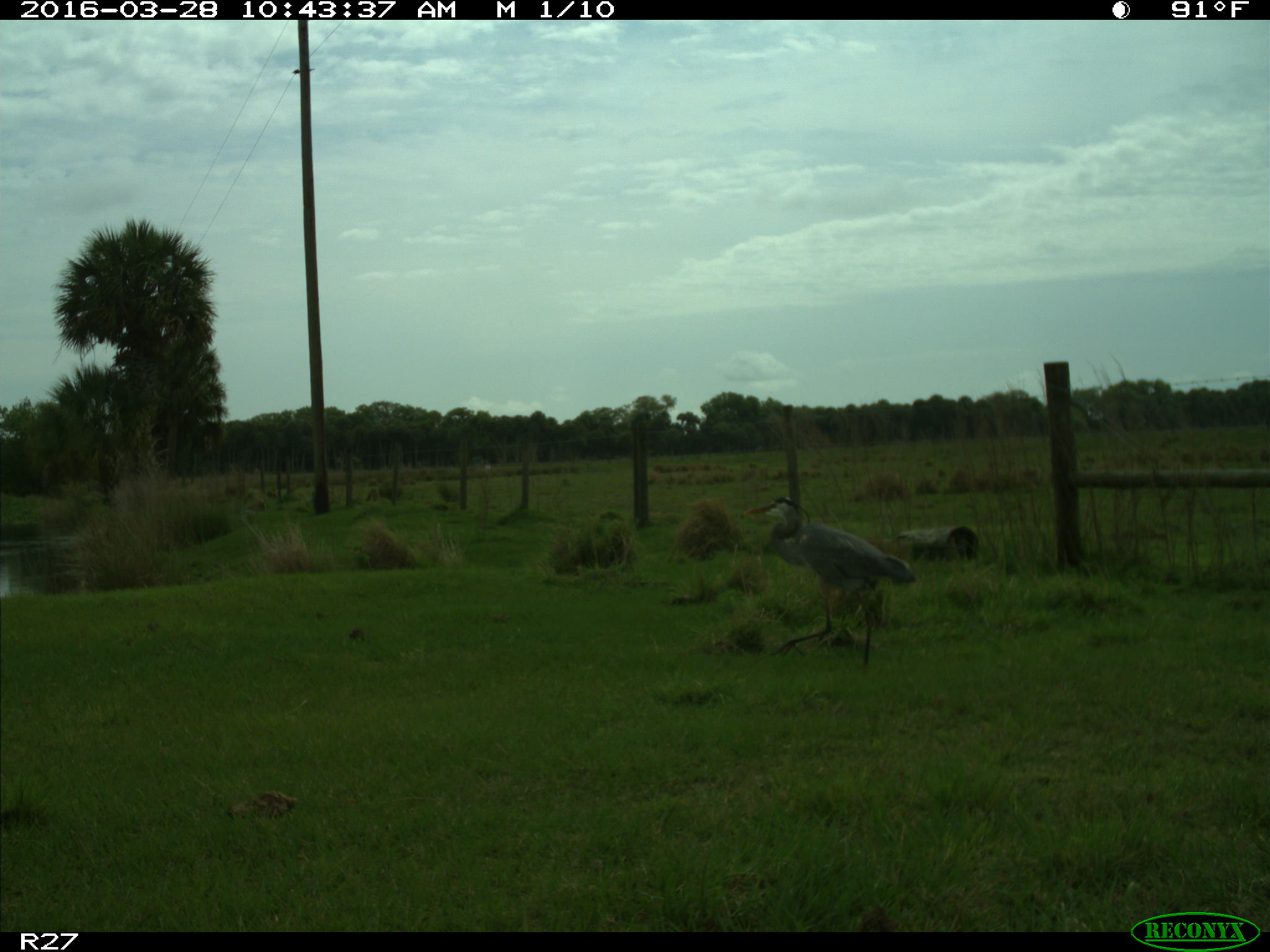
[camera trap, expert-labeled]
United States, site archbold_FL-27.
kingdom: Animalia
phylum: Chordata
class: Aves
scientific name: Aves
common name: birds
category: unidentified bird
Unidentified bird (birds) (Aves).